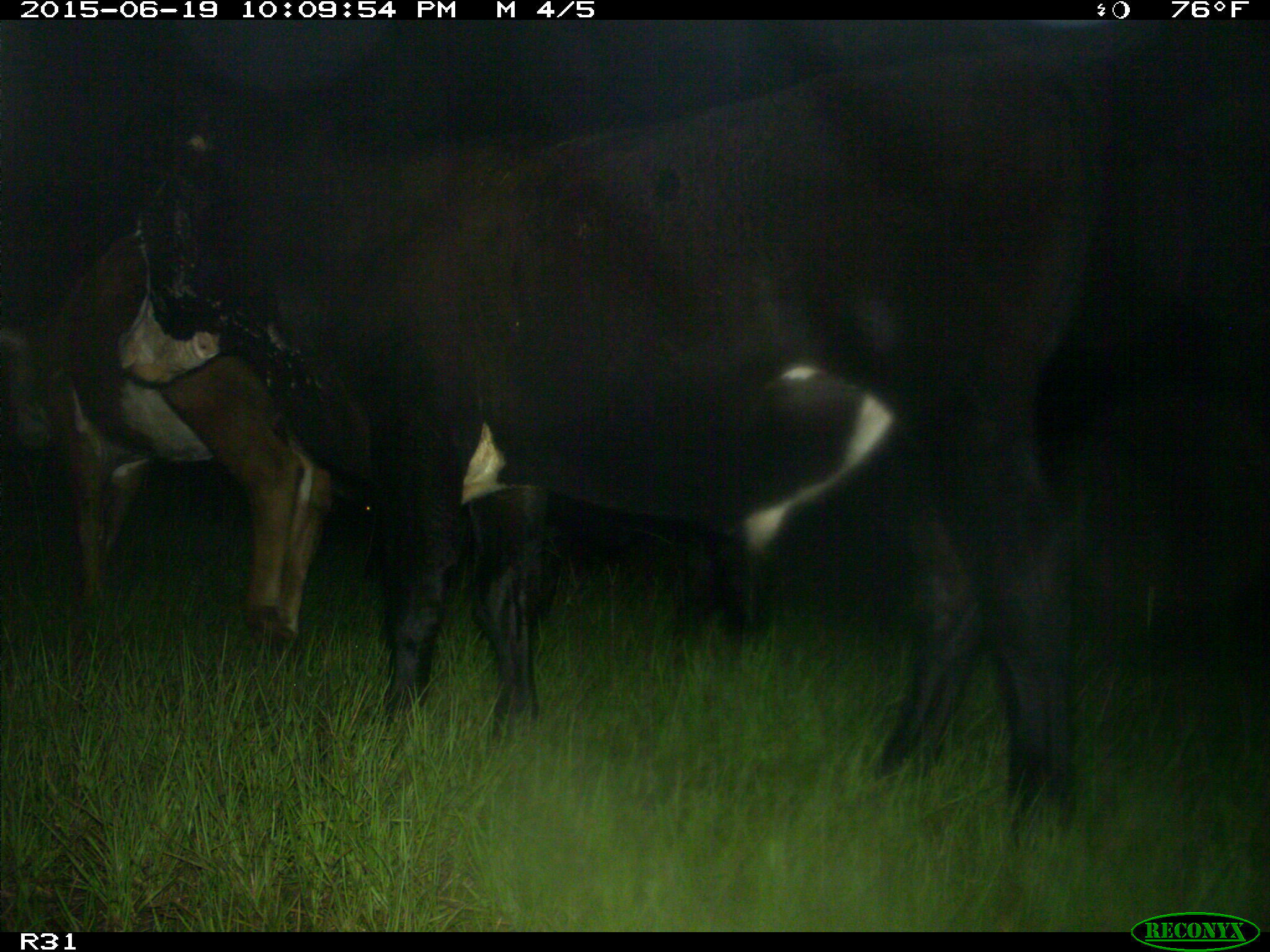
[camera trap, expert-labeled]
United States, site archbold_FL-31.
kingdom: Animalia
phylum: Chordata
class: Mammalia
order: Artiodactyla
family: Bovidae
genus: Bos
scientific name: Bos taurus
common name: domestic cow